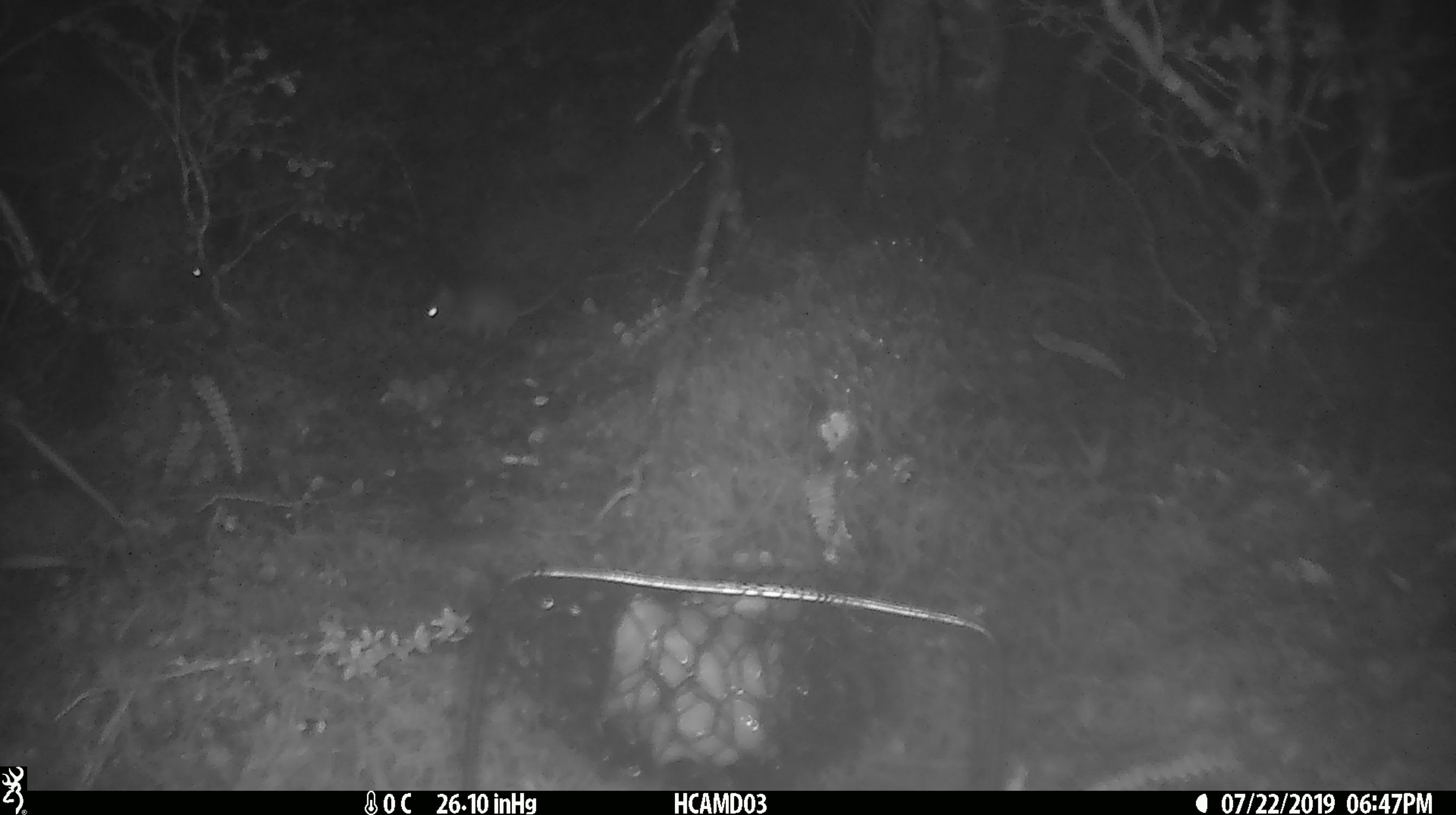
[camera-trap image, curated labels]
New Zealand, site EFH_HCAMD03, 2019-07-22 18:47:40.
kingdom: Animalia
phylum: Chordata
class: Mammalia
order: Rodentia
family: Muridae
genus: Mus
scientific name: Mus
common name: mouse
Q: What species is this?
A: Mouse (Mus).